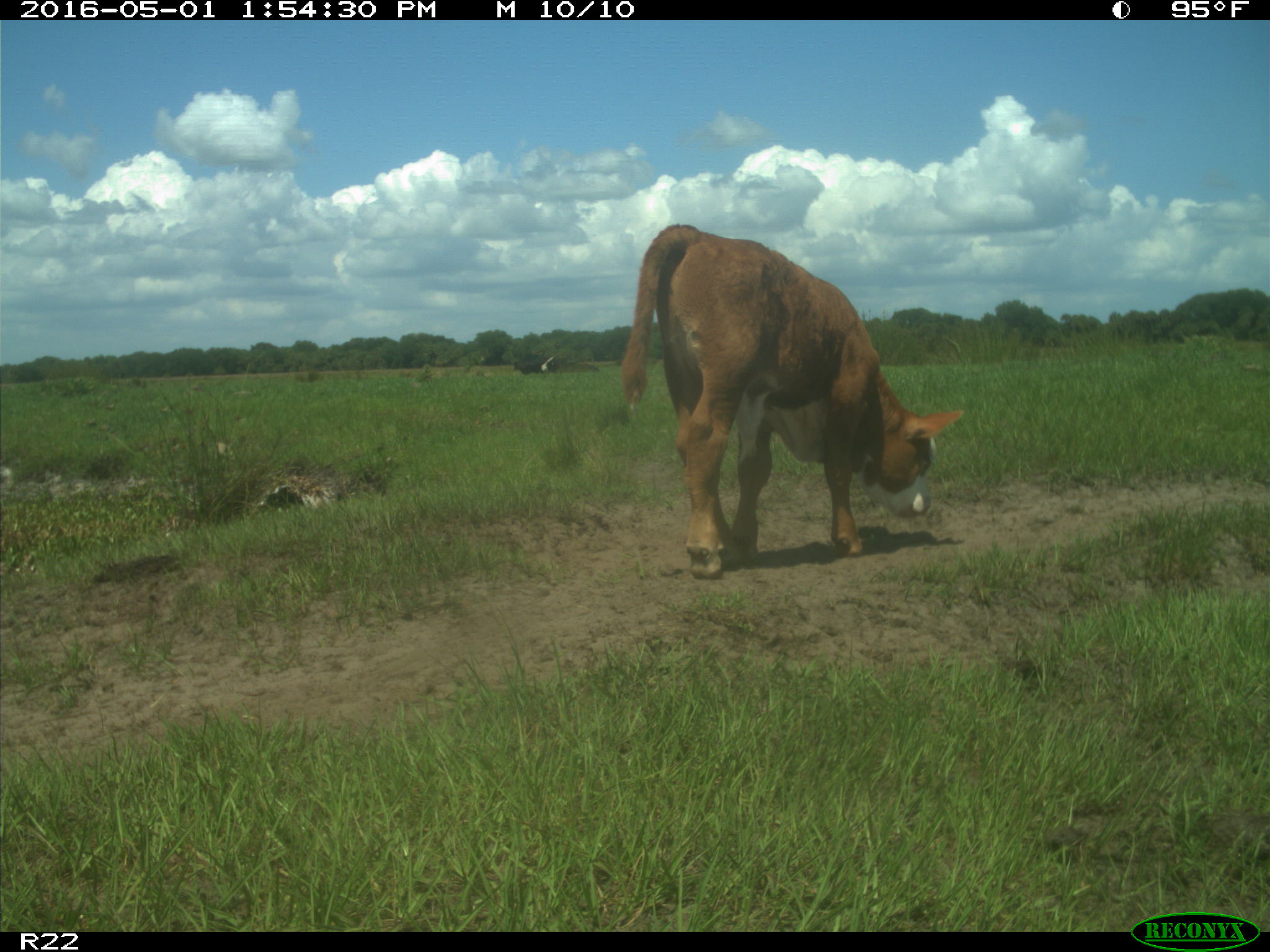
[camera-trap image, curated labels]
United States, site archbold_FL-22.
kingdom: Animalia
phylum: Chordata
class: Mammalia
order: Artiodactyla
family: Bovidae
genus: Bos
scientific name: Bos taurus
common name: domestic cow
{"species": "Bos taurus (domestic cow)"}